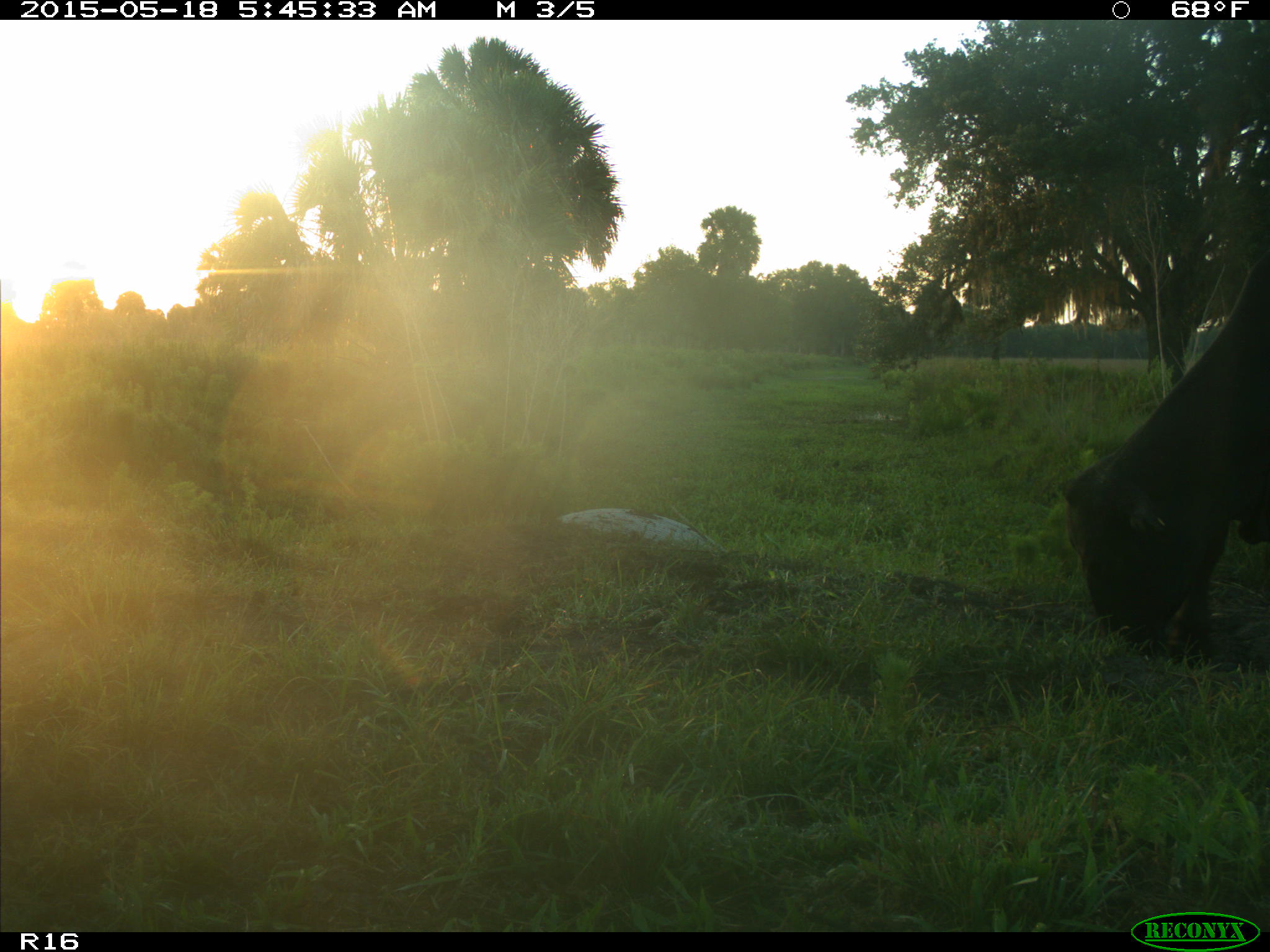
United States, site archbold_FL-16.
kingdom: Animalia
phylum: Chordata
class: Mammalia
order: Artiodactyla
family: Bovidae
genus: Bos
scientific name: Bos taurus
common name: domestic cow